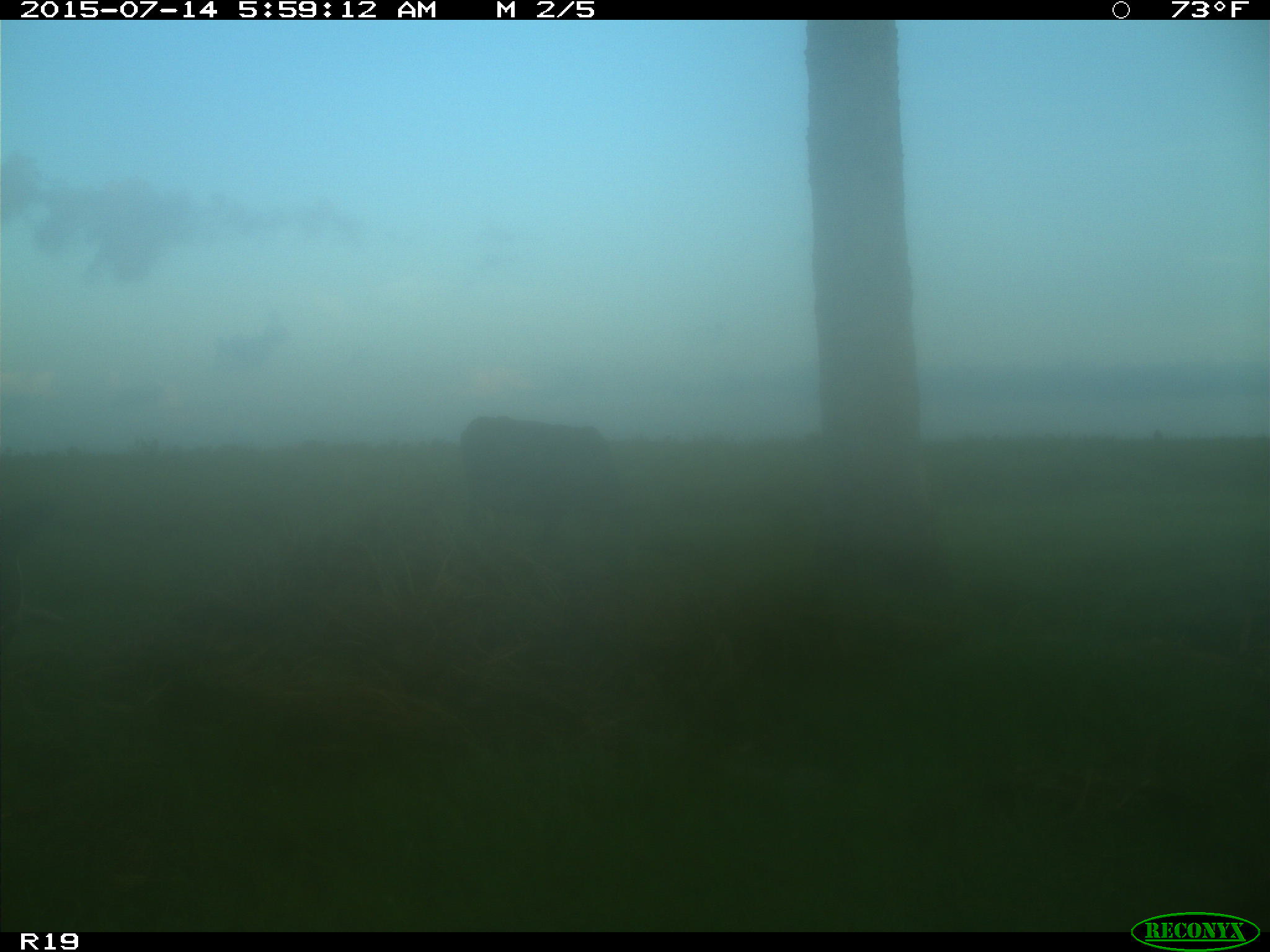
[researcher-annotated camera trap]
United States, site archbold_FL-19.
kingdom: Animalia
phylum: Chordata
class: Mammalia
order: Artiodactyla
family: Bovidae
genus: Bos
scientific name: Bos taurus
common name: domestic cow